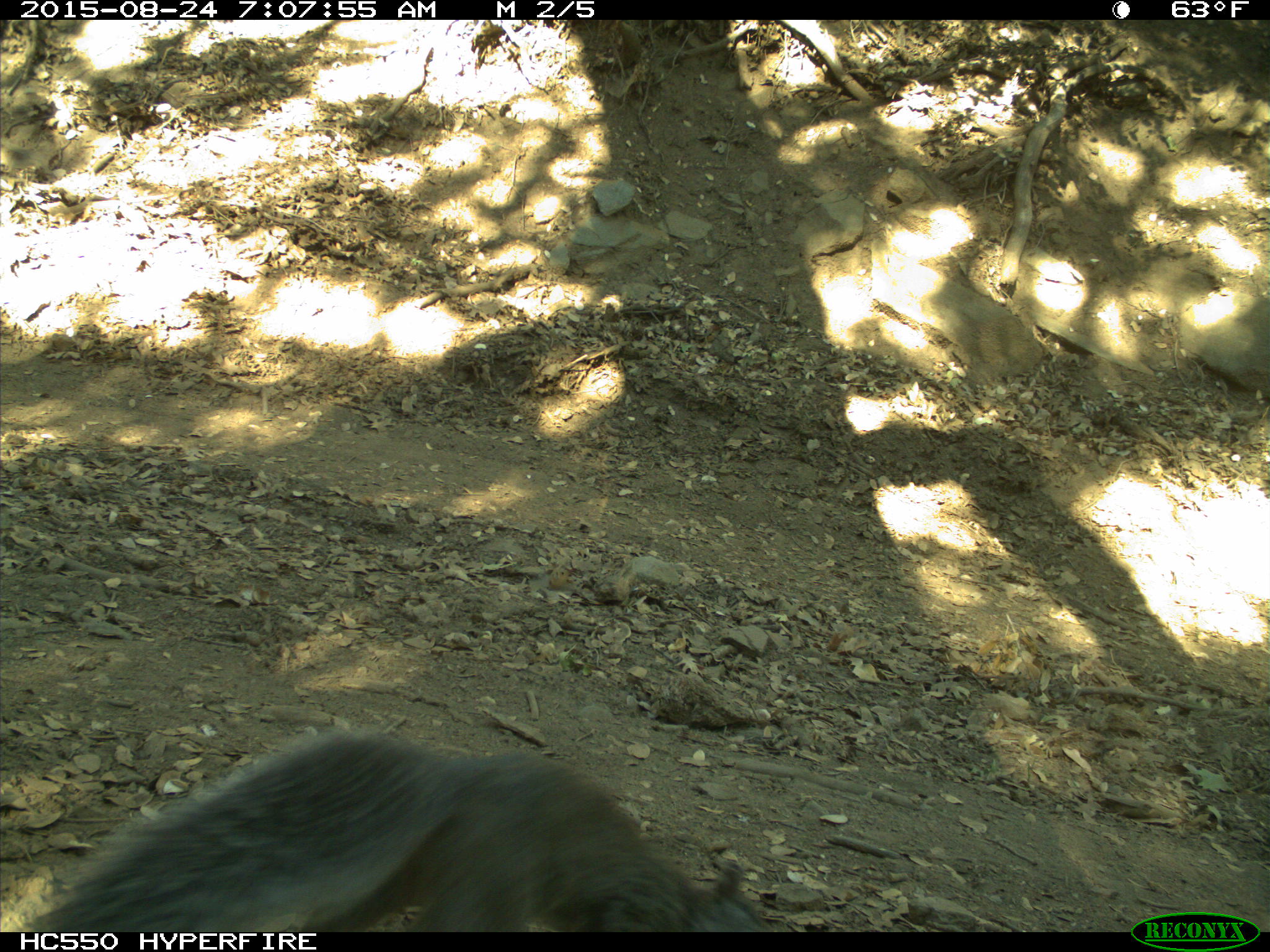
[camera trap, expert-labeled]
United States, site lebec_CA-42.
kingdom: Animalia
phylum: Chordata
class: Mammalia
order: Rodentia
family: Sciuridae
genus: Sciurus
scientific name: Sciurus carolinensis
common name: eastern gray squirrel